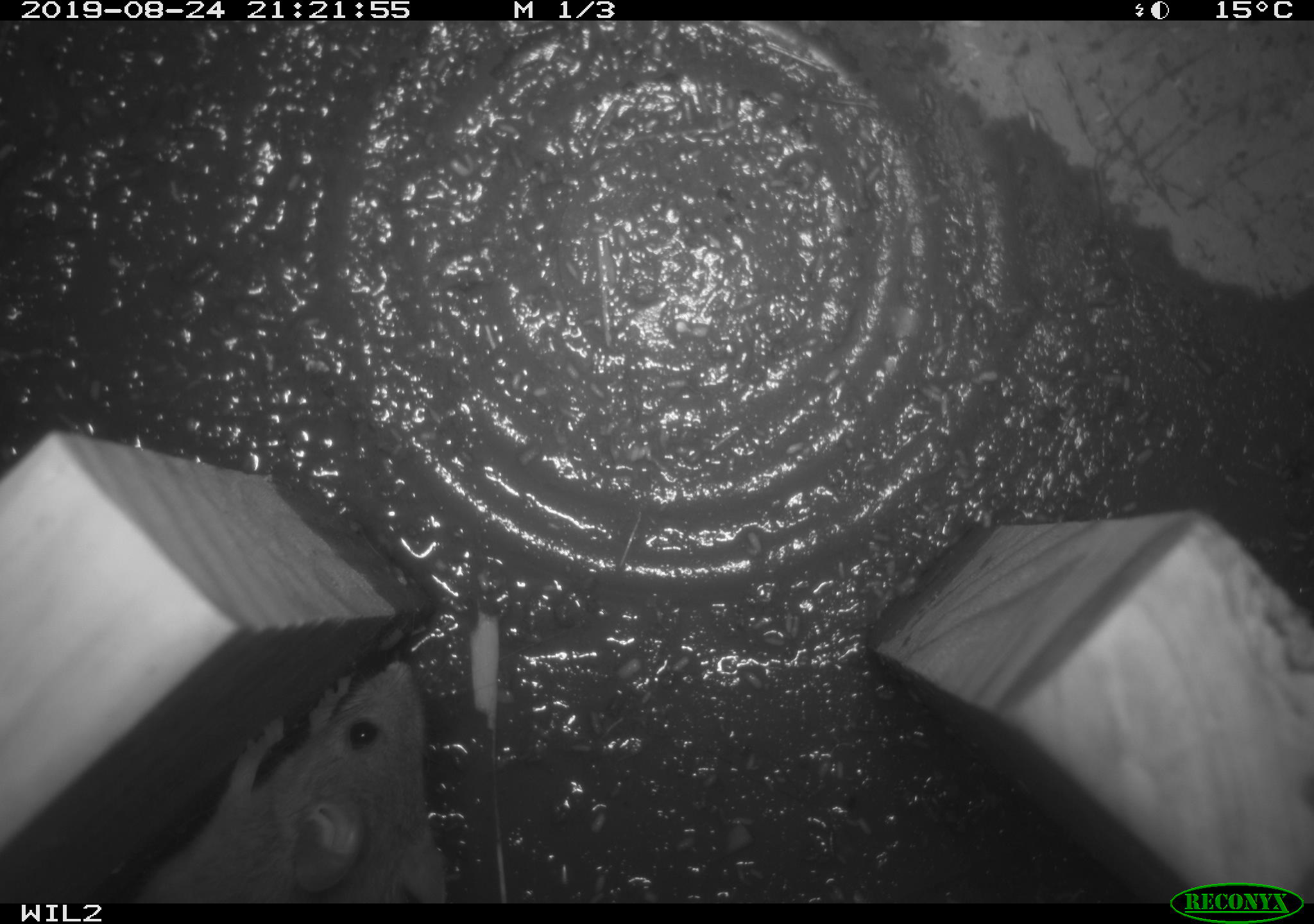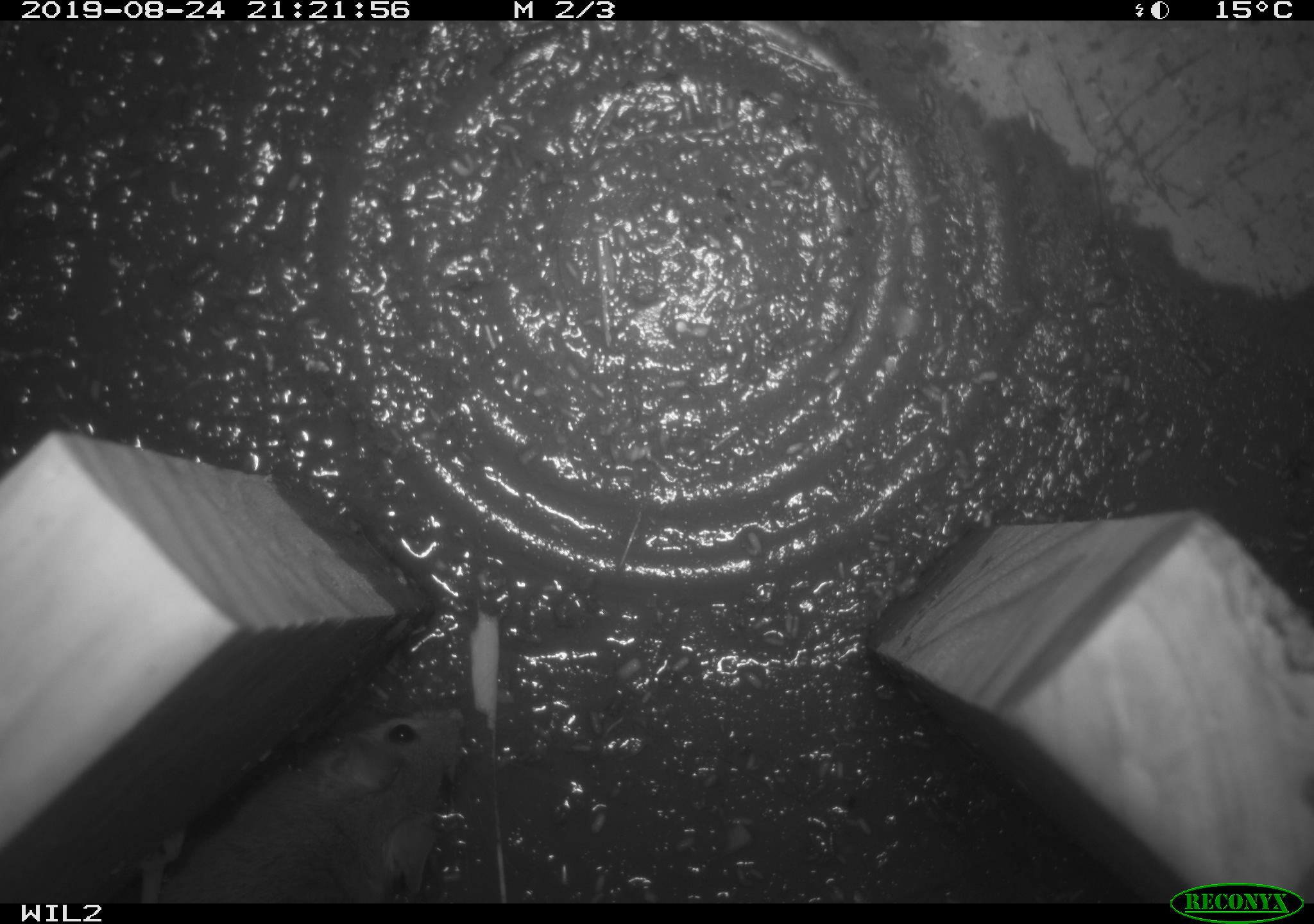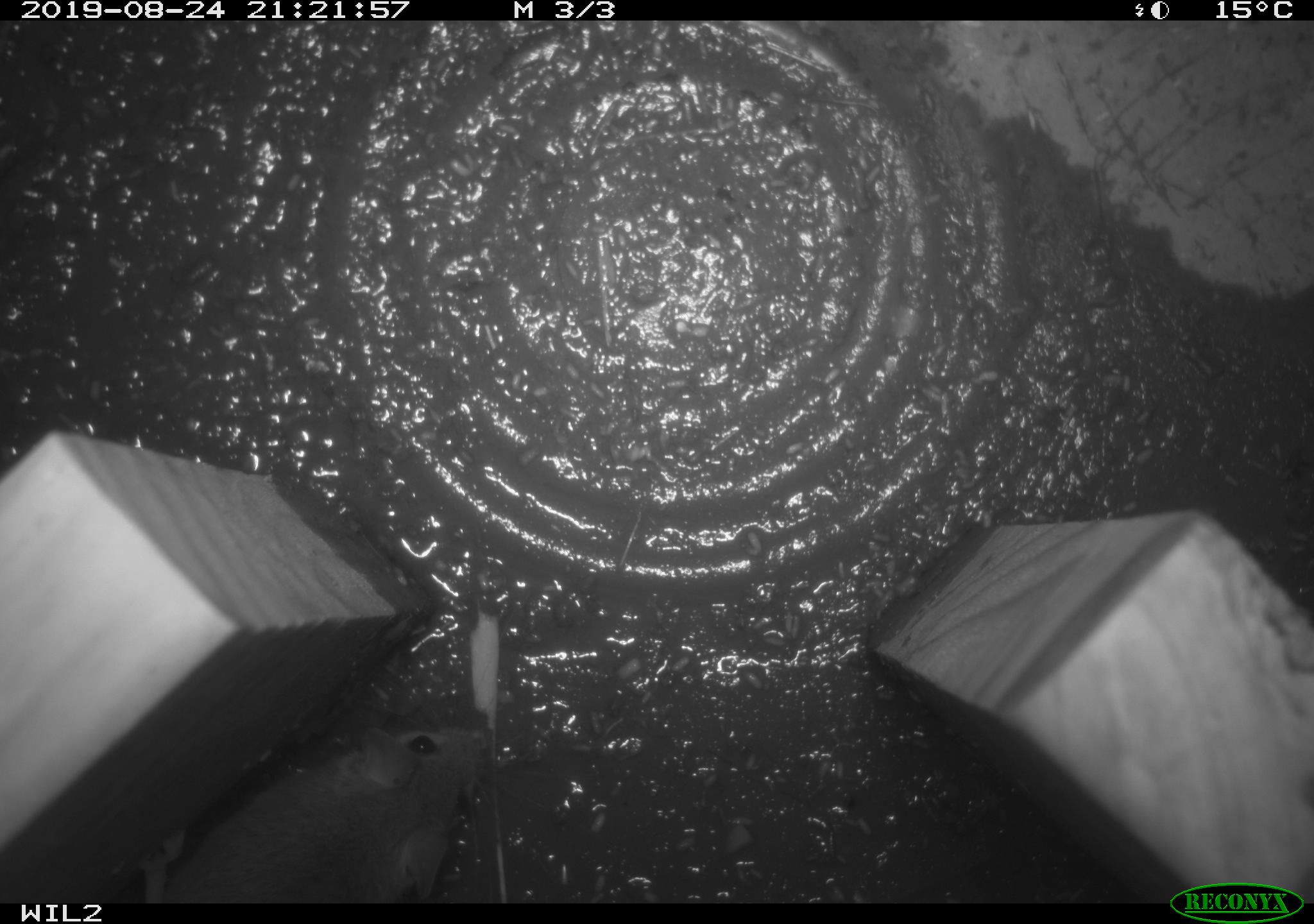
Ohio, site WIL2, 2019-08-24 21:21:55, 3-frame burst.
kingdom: Animalia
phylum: Chordata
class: Mammalia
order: Rodentia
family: Cricetidae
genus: Peromyscus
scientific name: Peromyscus leucopus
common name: white-footed mouse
White-footed mouse (Peromyscus leucopus).